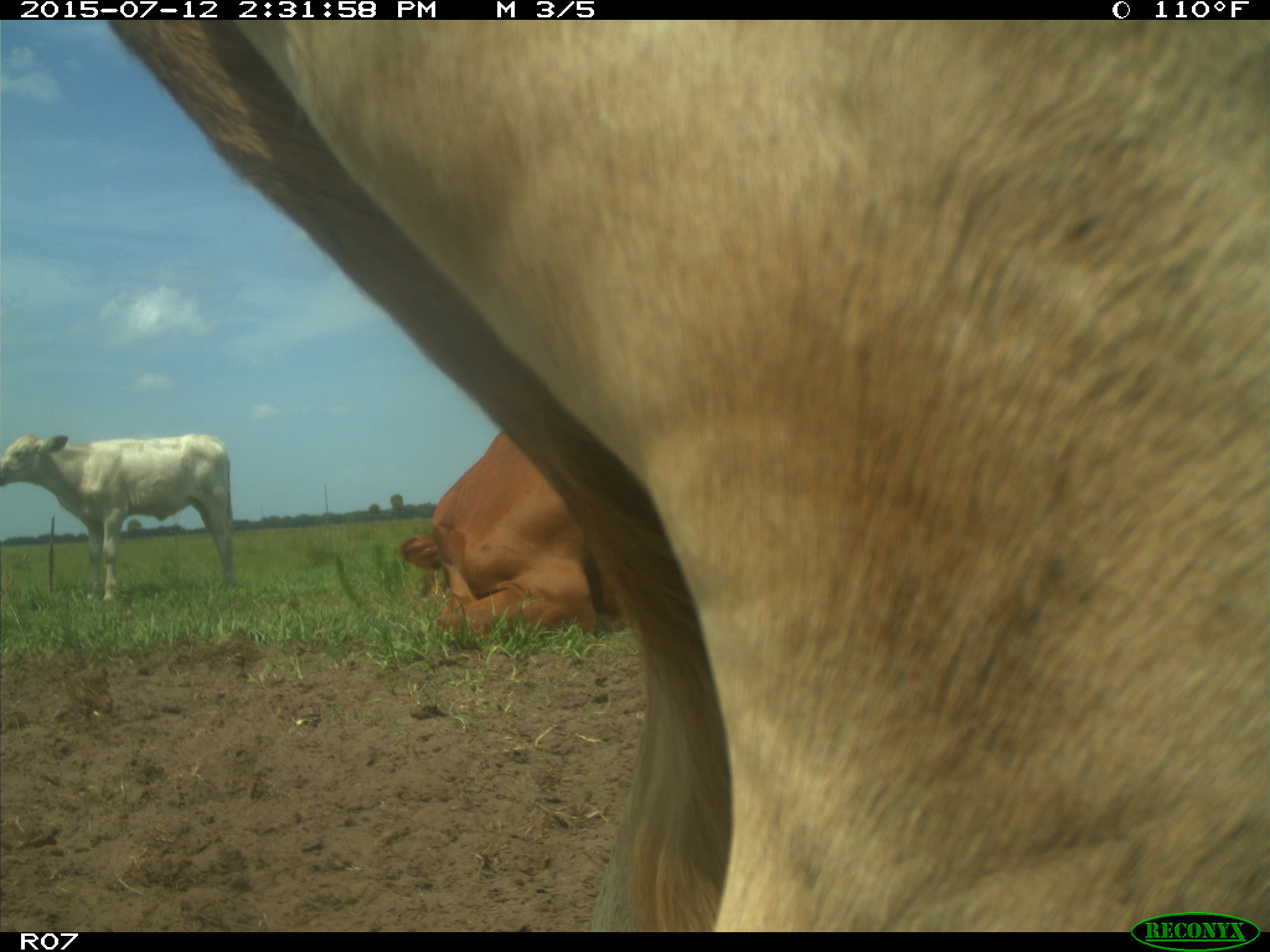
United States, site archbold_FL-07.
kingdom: Animalia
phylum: Chordata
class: Mammalia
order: Artiodactyla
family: Bovidae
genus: Bos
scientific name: Bos taurus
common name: domestic cow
Bos taurus (domestic cow).